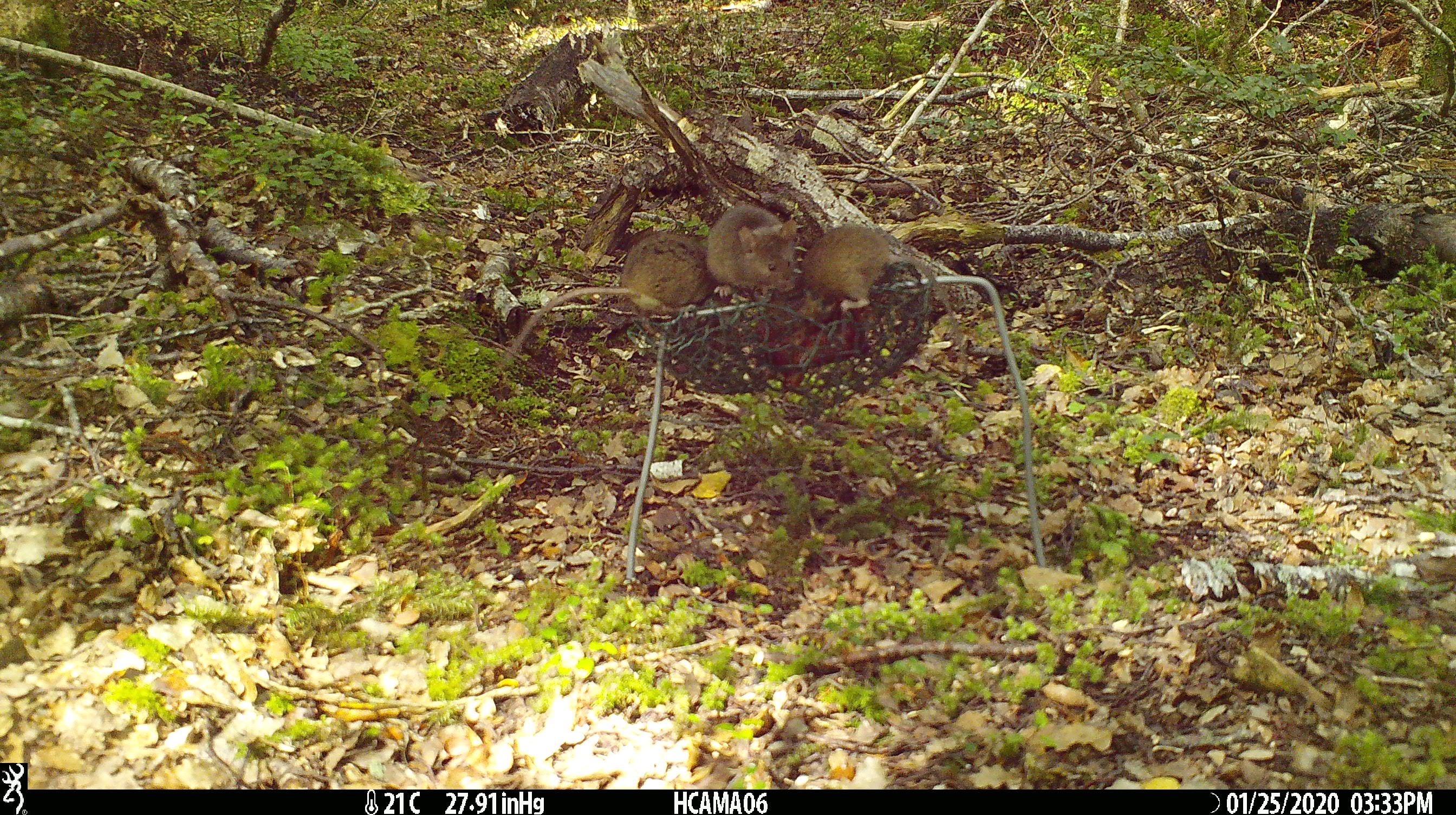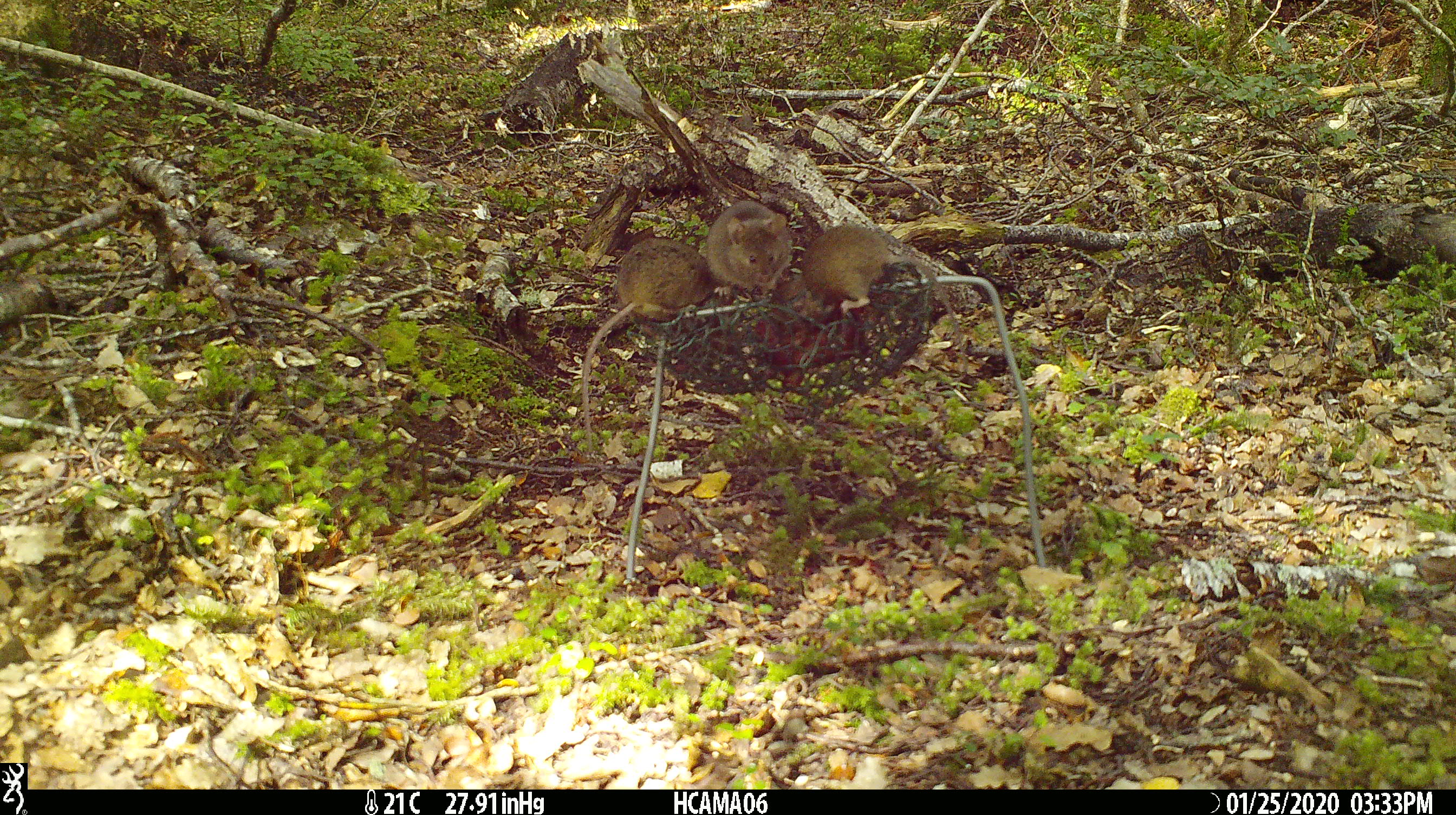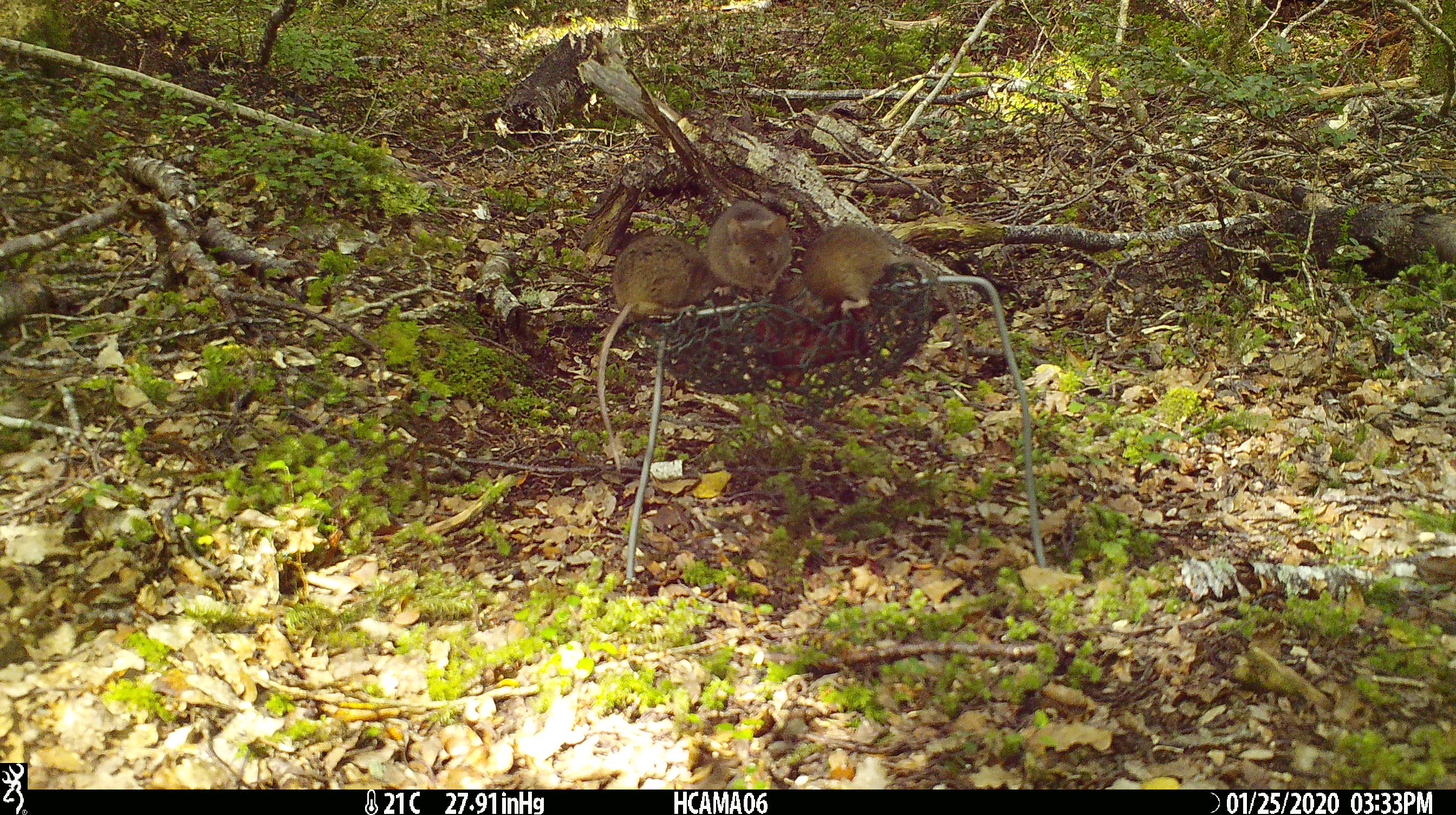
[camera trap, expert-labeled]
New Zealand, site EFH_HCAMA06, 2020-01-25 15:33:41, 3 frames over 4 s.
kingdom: Animalia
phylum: Chordata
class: Mammalia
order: Rodentia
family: Muridae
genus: Mus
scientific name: Mus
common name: mouse